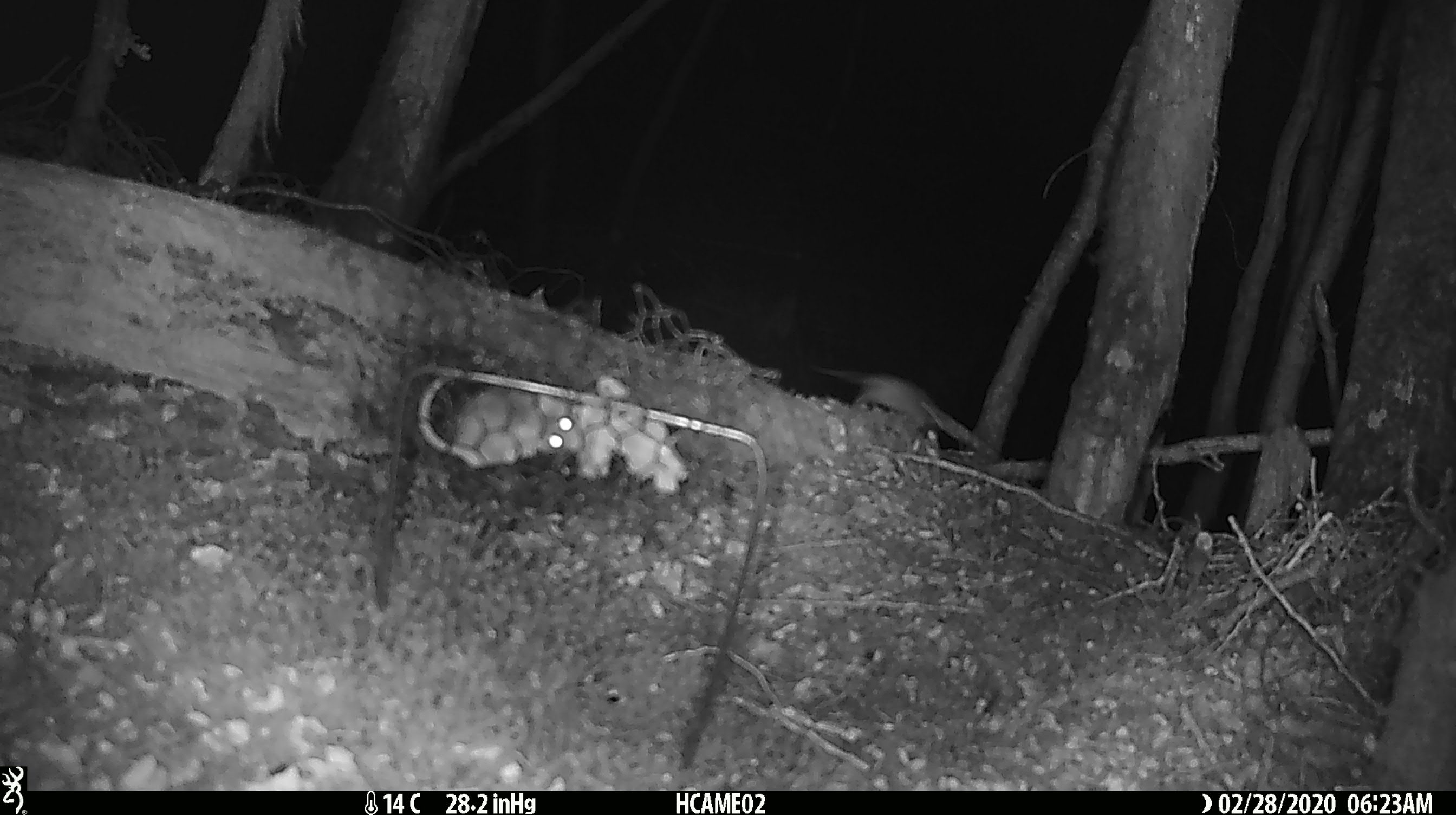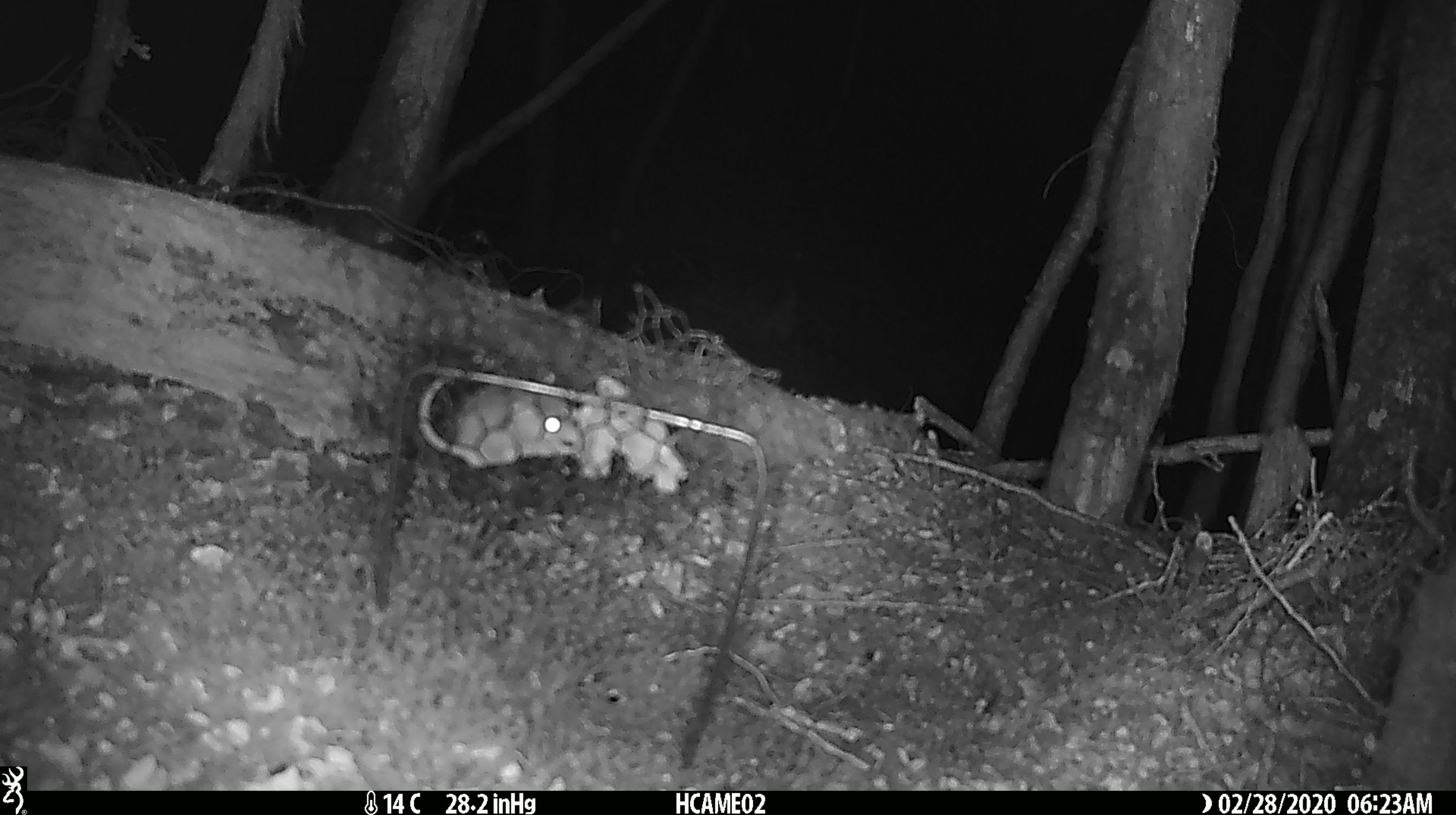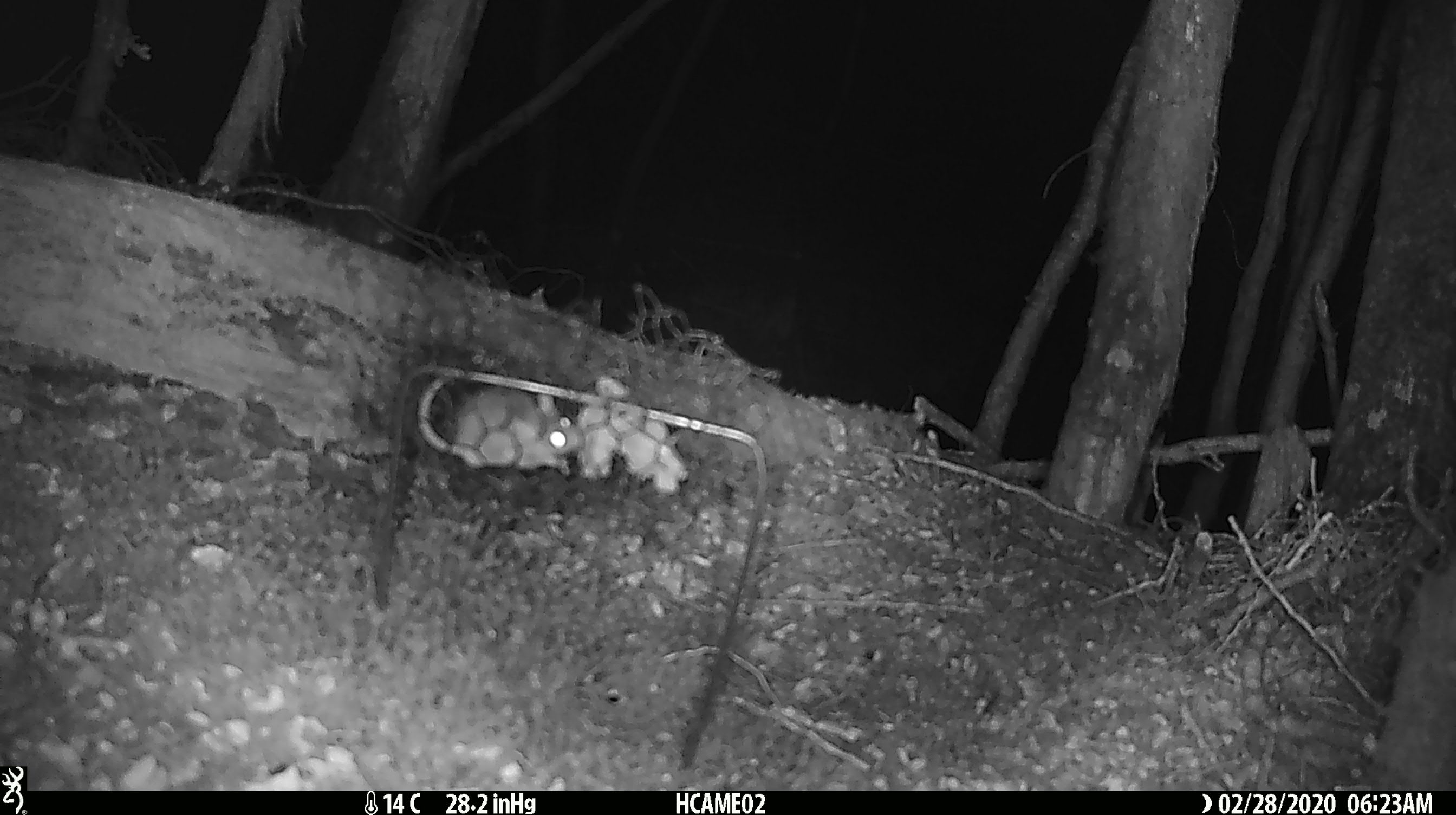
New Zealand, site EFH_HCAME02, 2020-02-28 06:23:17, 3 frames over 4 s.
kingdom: Animalia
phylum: Chordata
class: Mammalia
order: Rodentia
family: Muridae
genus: Mus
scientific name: Mus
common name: mouse